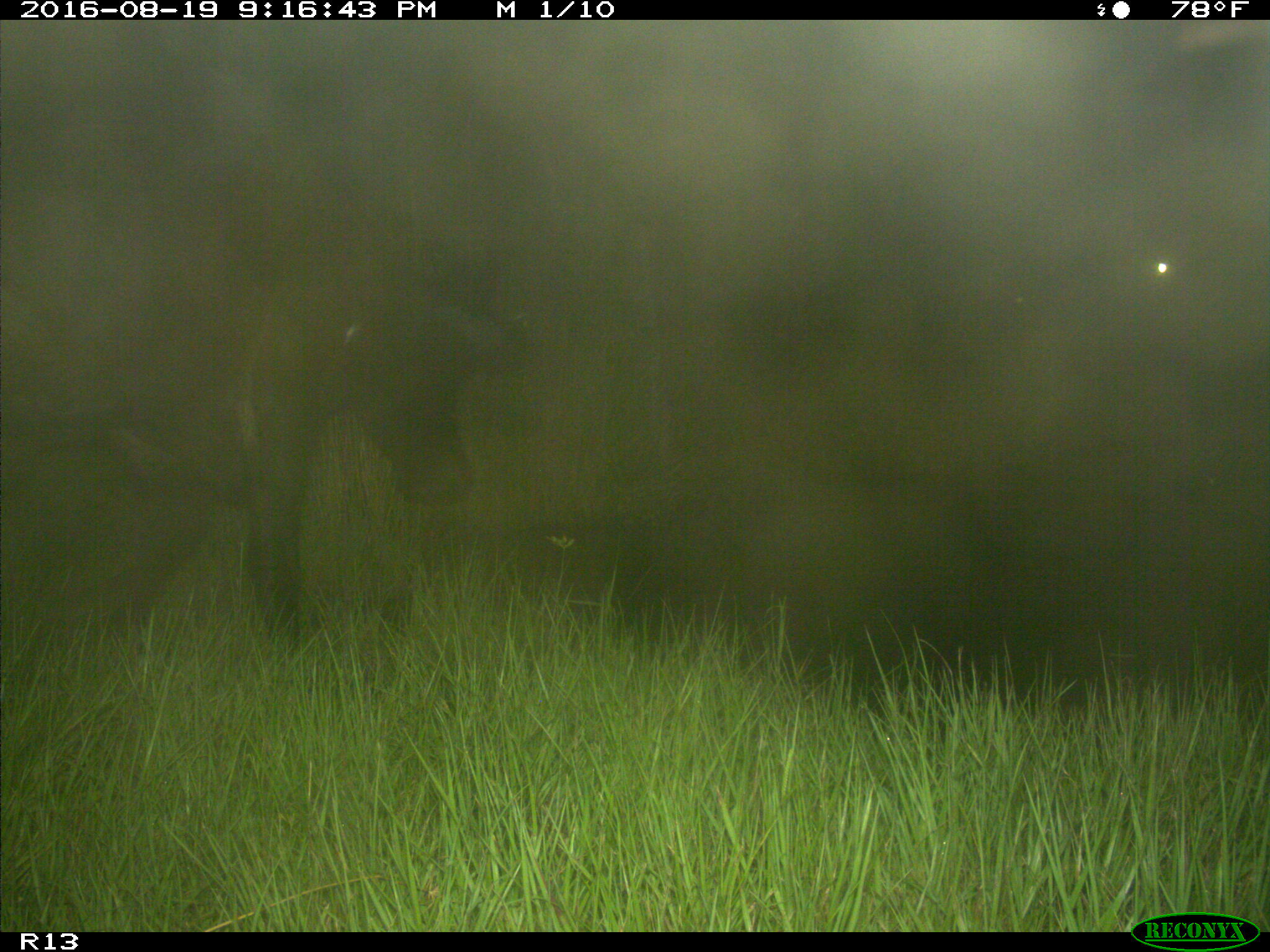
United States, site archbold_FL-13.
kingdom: Animalia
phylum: Chordata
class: Mammalia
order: Artiodactyla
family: Bovidae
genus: Bos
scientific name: Bos taurus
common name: domestic cow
Bos taurus (domestic cow).